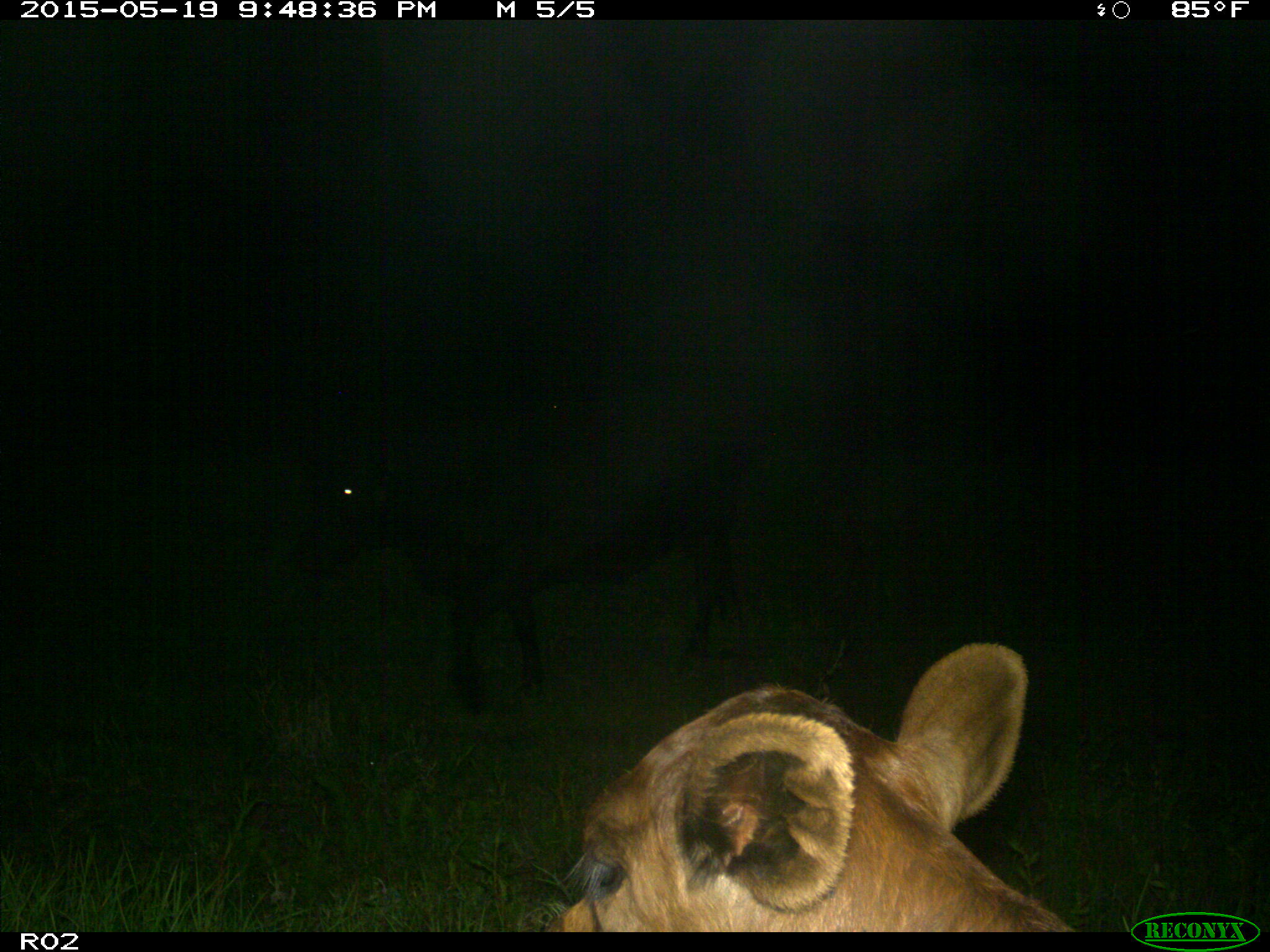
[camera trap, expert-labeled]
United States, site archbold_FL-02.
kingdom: Animalia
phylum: Chordata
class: Mammalia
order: Artiodactyla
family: Bovidae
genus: Bos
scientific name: Bos taurus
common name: domestic cow